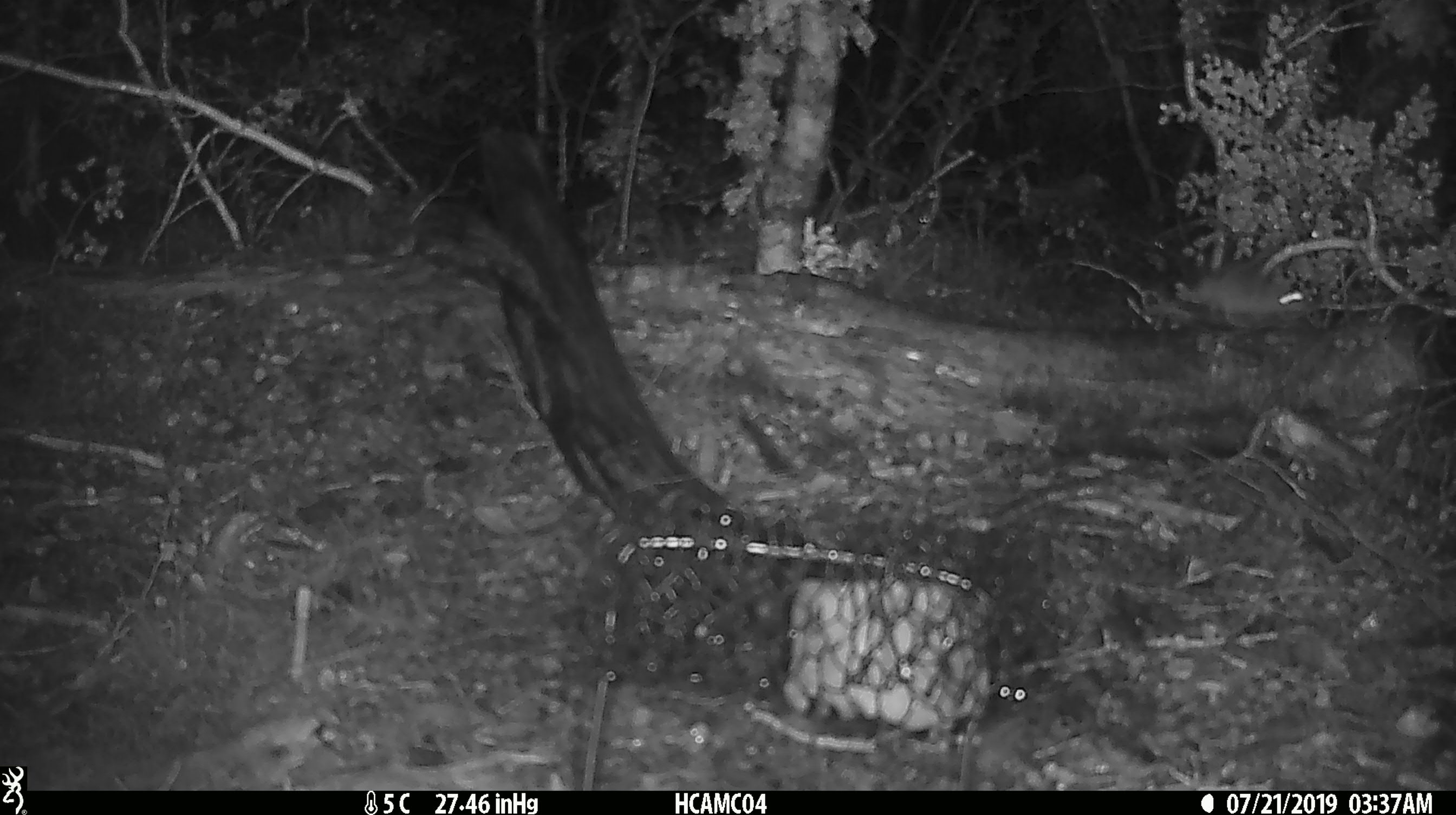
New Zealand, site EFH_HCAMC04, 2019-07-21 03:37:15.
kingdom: Animalia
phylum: Chordata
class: Mammalia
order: Rodentia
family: Muridae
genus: Mus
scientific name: Mus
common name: mouse